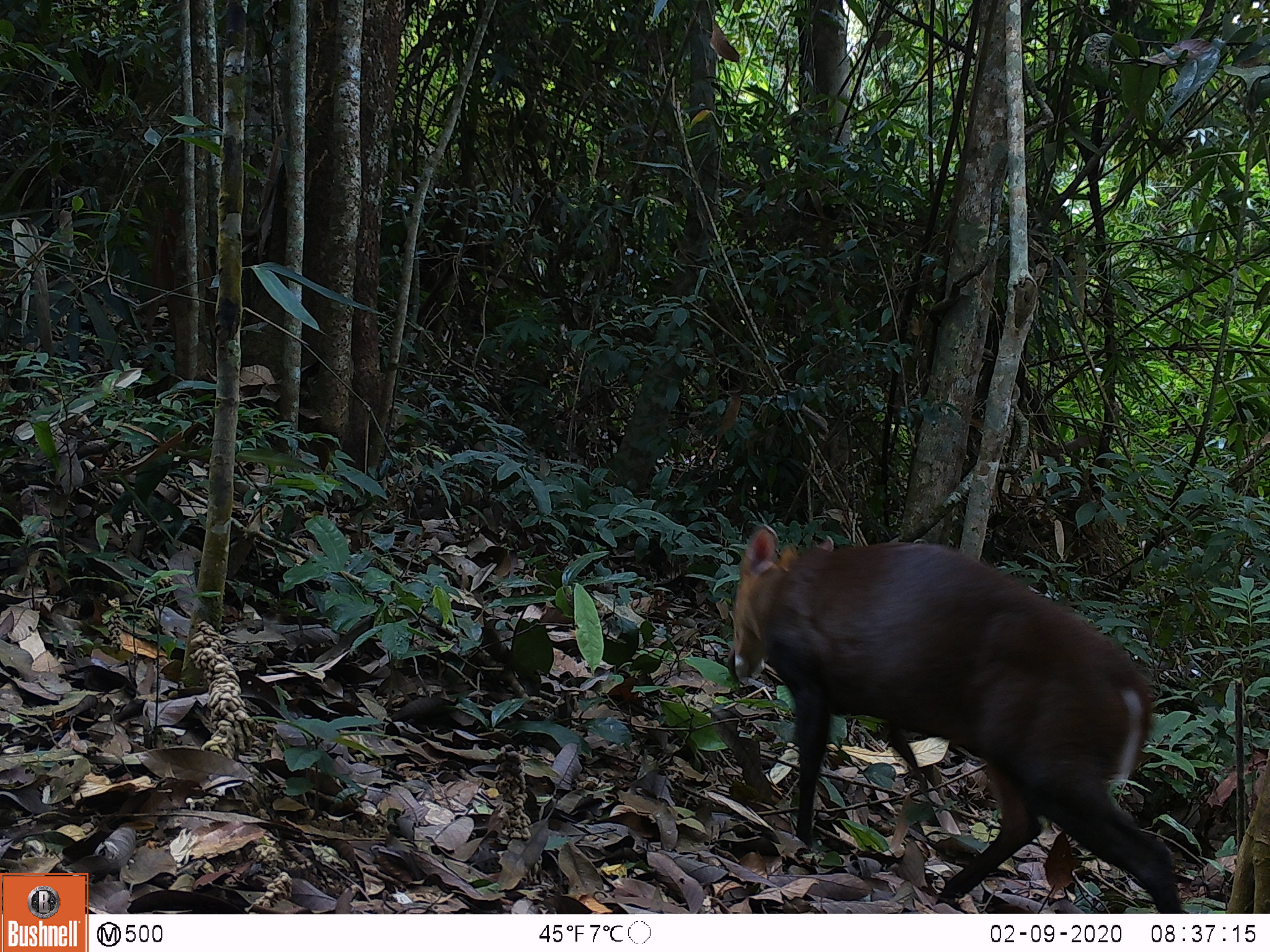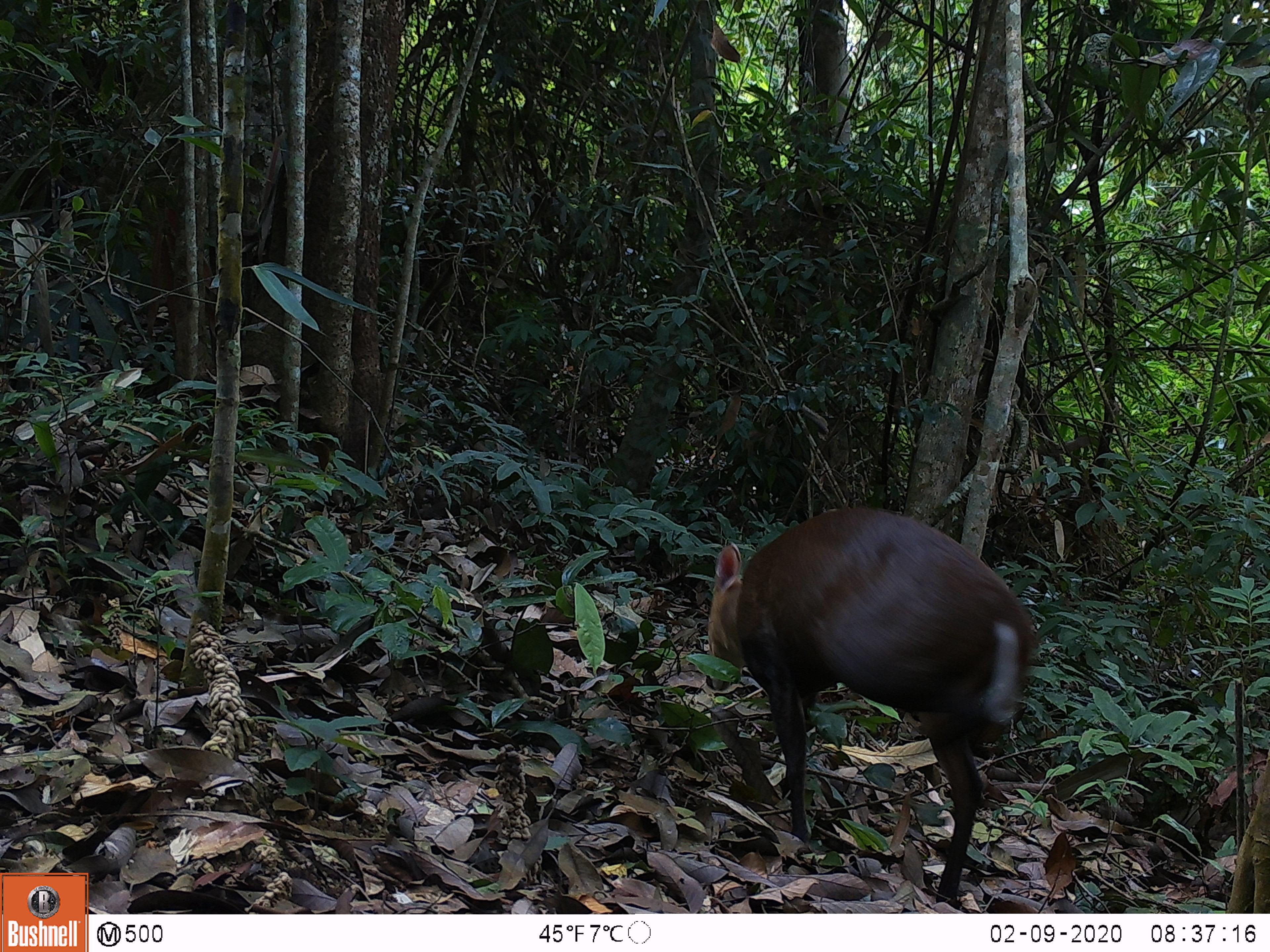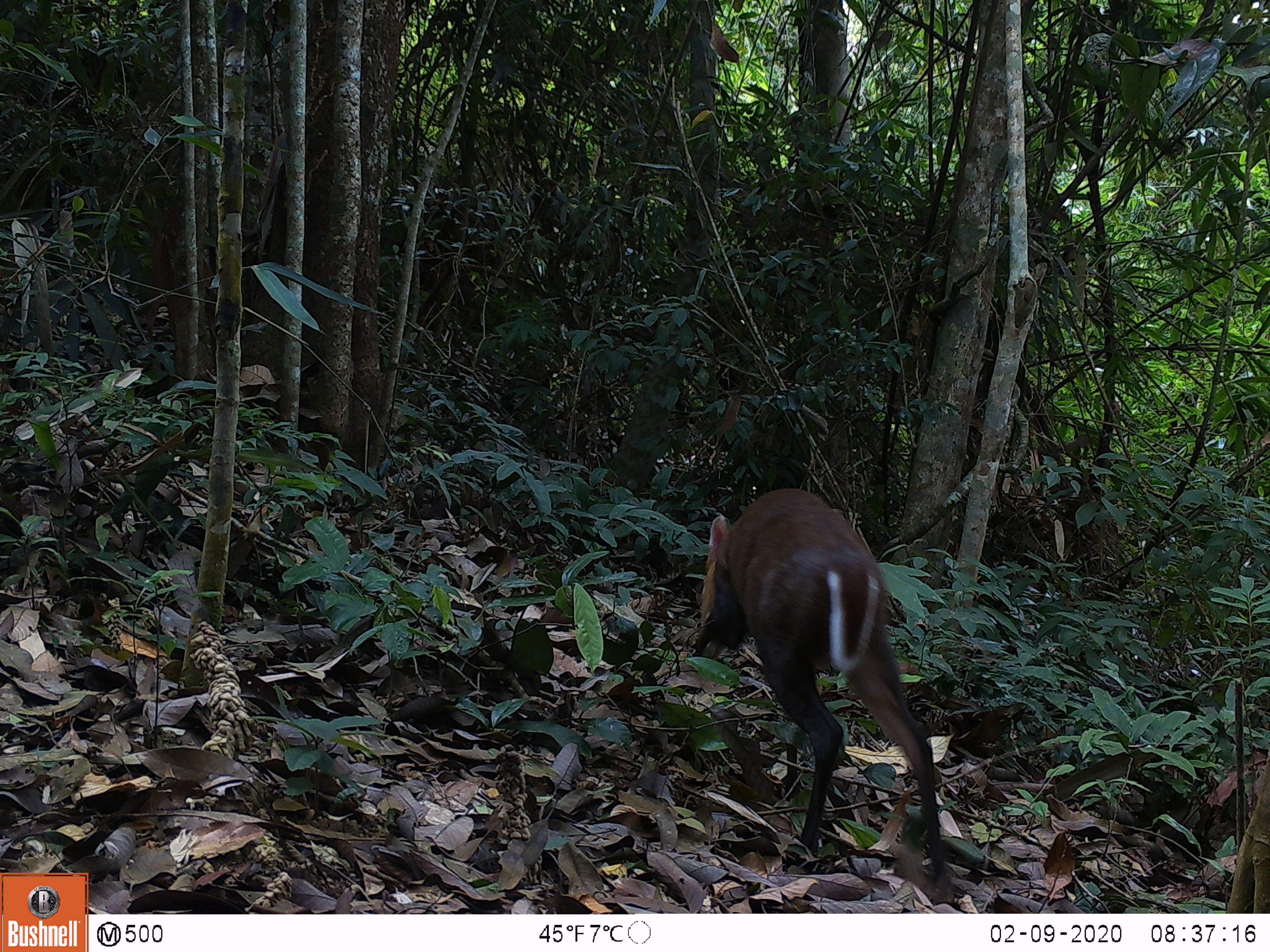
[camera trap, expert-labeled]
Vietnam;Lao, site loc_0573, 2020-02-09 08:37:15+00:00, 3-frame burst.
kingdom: Animalia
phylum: Chordata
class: Mammalia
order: Artiodactyla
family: Cervidae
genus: Muntiacus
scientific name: Muntiacus rooseveltorum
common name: roosevelt's muntjac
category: roosevelts muntjac group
Roosevelts muntjac group (roosevelt's muntjac) (Muntiacus rooseveltorum). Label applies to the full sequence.